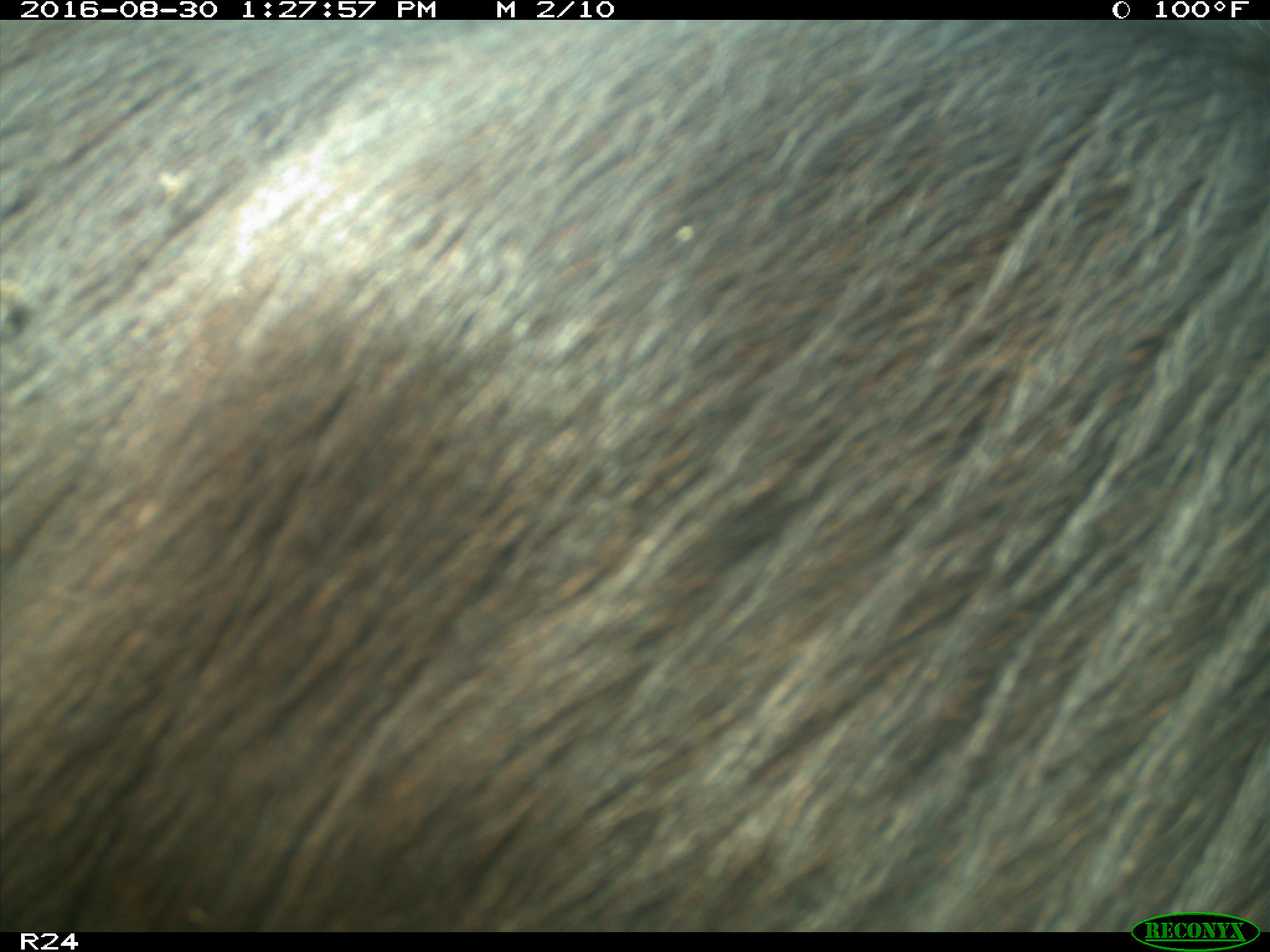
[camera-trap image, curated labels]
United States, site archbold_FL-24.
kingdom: Animalia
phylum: Chordata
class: Mammalia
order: Artiodactyla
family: Bovidae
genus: Bos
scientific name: Bos taurus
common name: domestic cow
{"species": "Bos taurus (domestic cow)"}